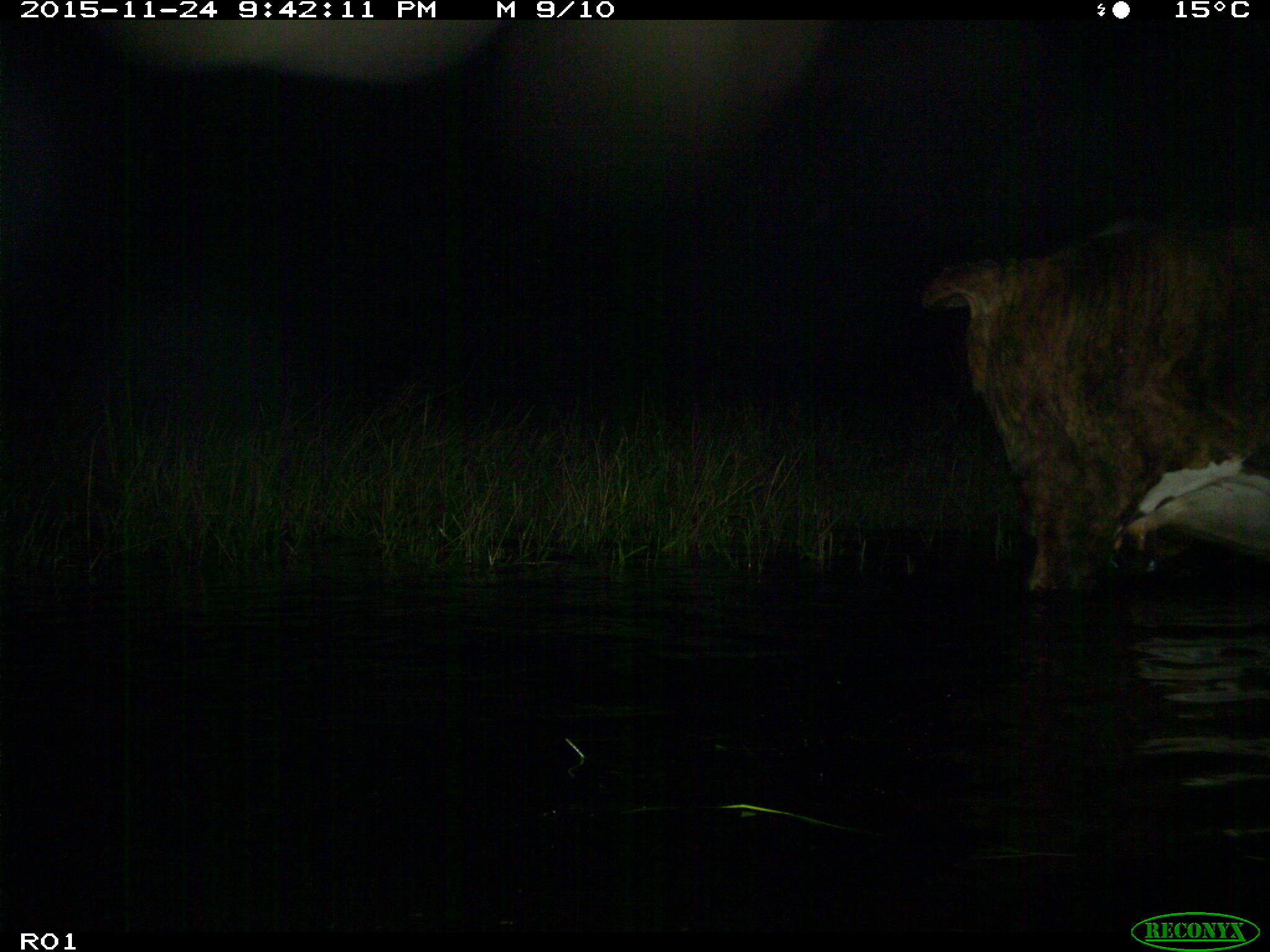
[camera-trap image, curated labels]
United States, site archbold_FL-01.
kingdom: Animalia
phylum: Chordata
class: Mammalia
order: Artiodactyla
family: Bovidae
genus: Bos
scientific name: Bos taurus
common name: domestic cow